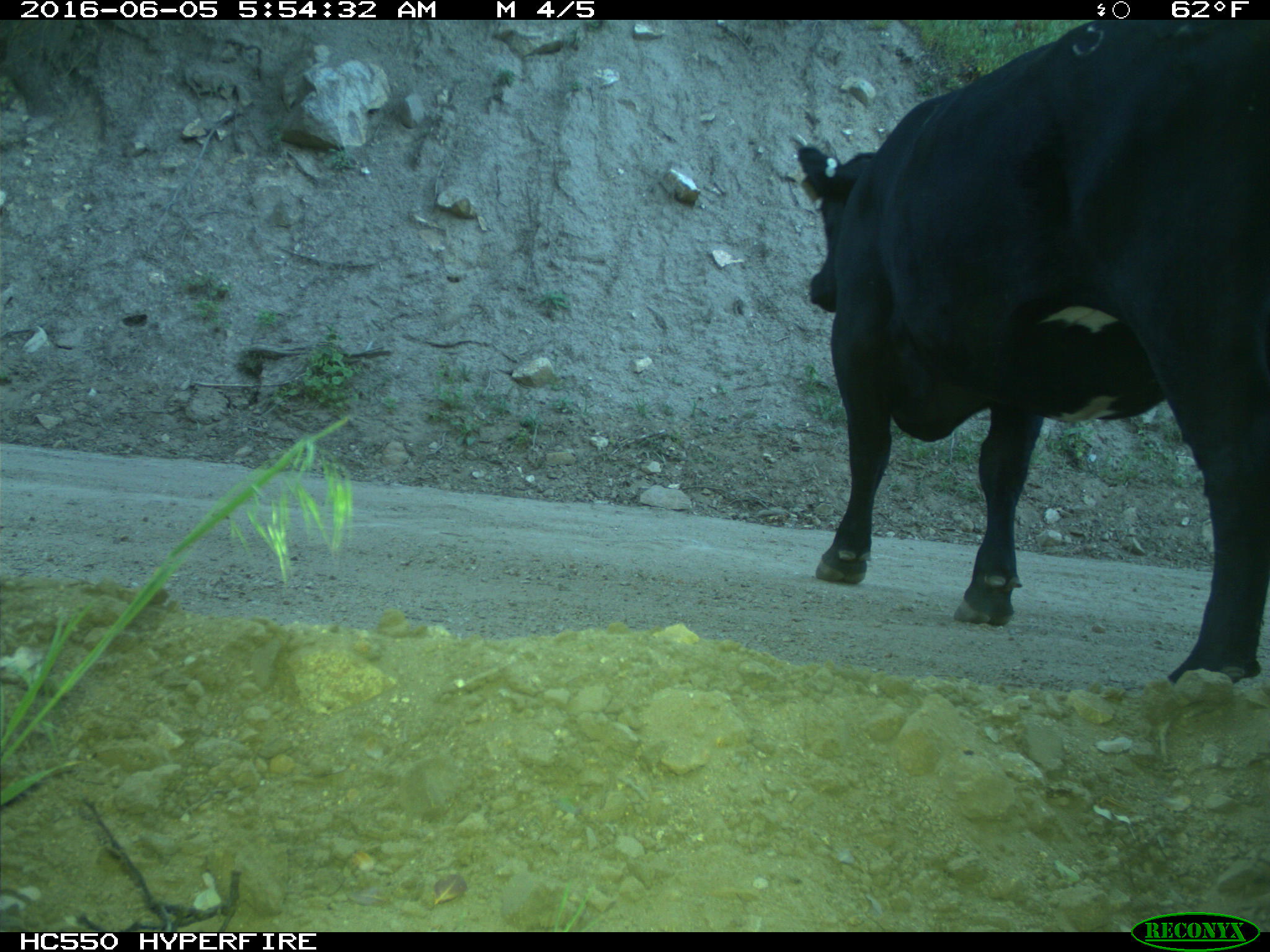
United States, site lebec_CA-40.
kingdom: Animalia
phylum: Chordata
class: Mammalia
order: Artiodactyla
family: Bovidae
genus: Bos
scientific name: Bos taurus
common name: domestic cow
Bos taurus (domestic cow).